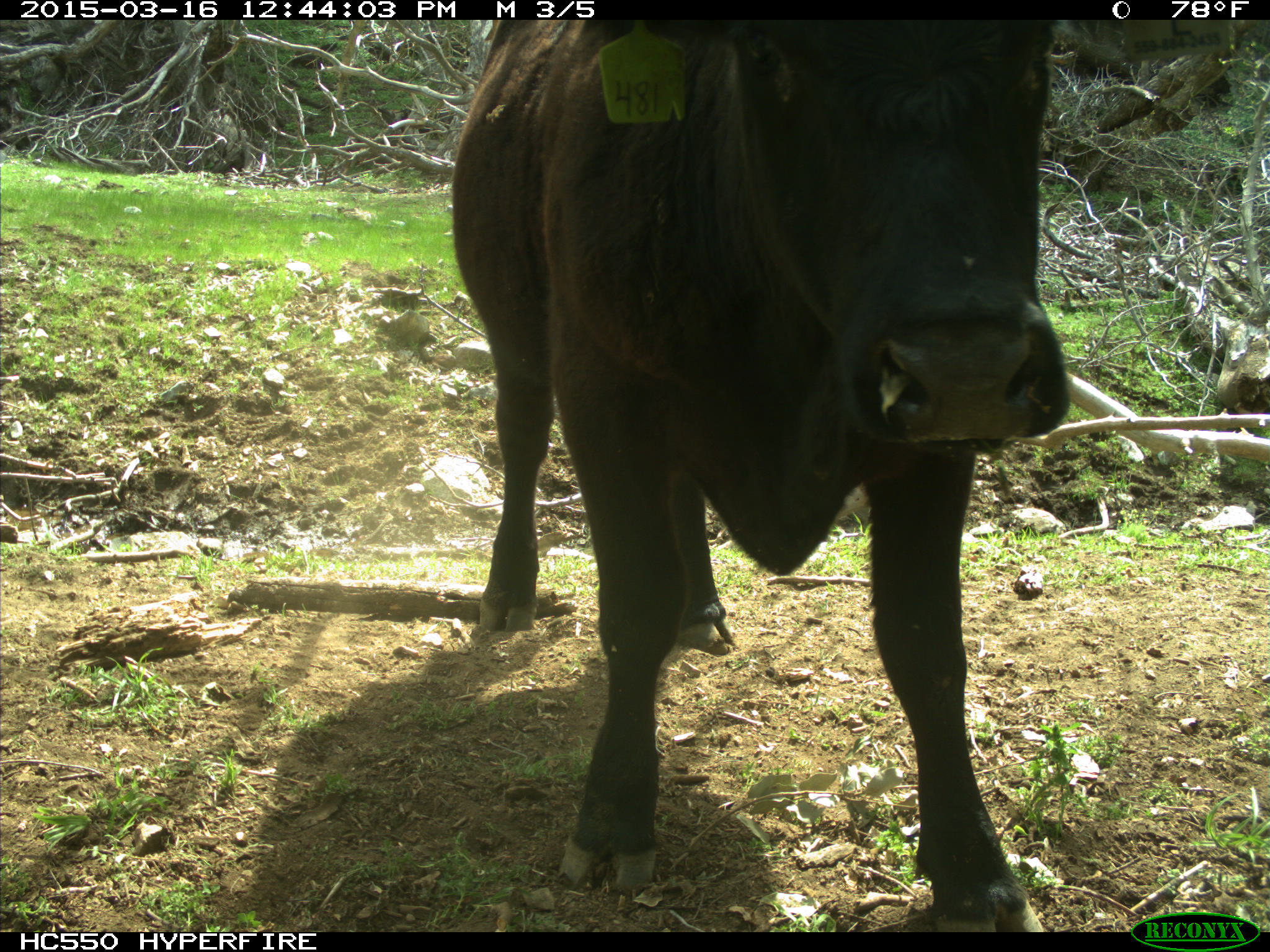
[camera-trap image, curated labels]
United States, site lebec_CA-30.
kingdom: Animalia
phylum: Chordata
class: Mammalia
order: Artiodactyla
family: Bovidae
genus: Bos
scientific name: Bos taurus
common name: domestic cow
Bos taurus (domestic cow).